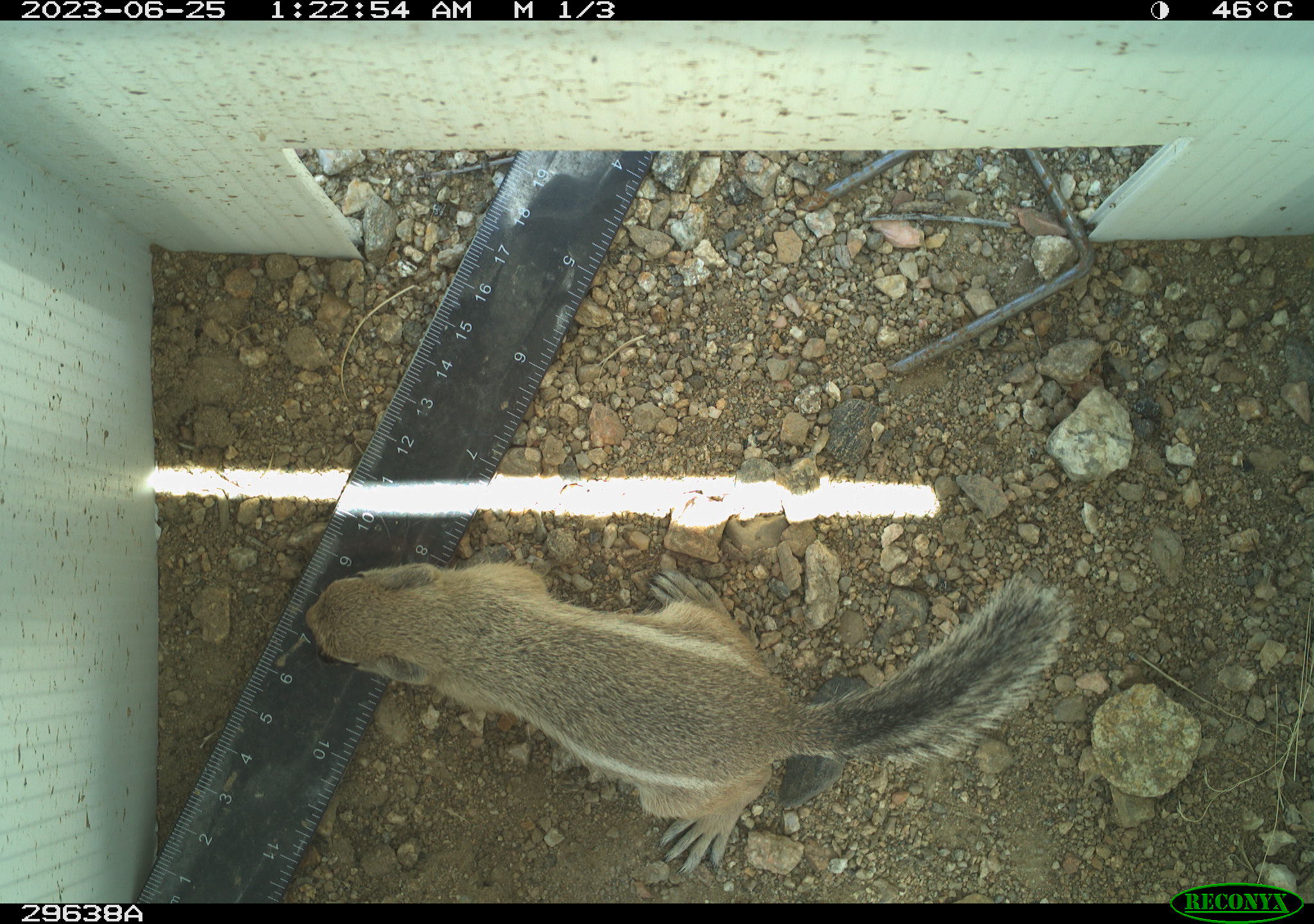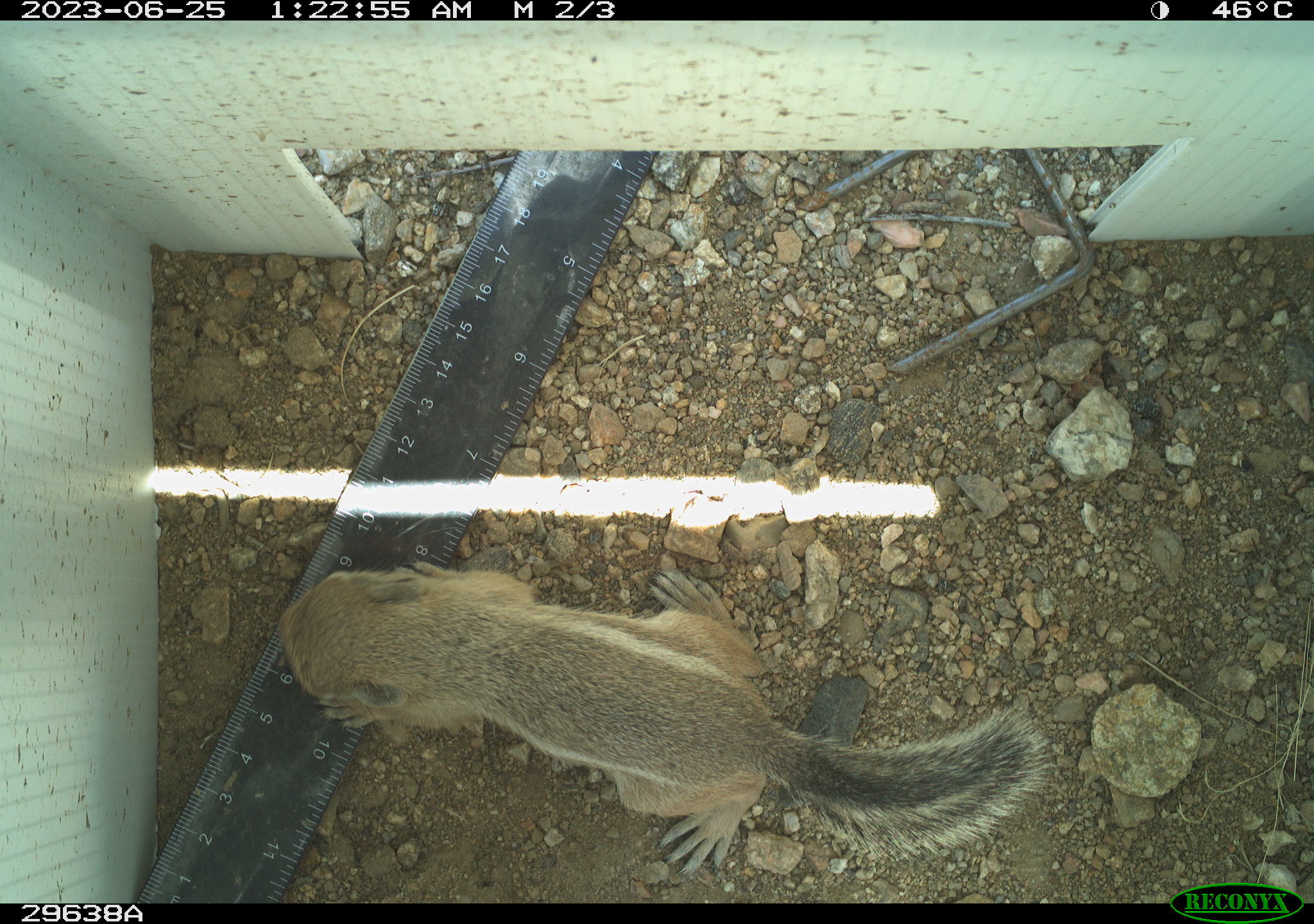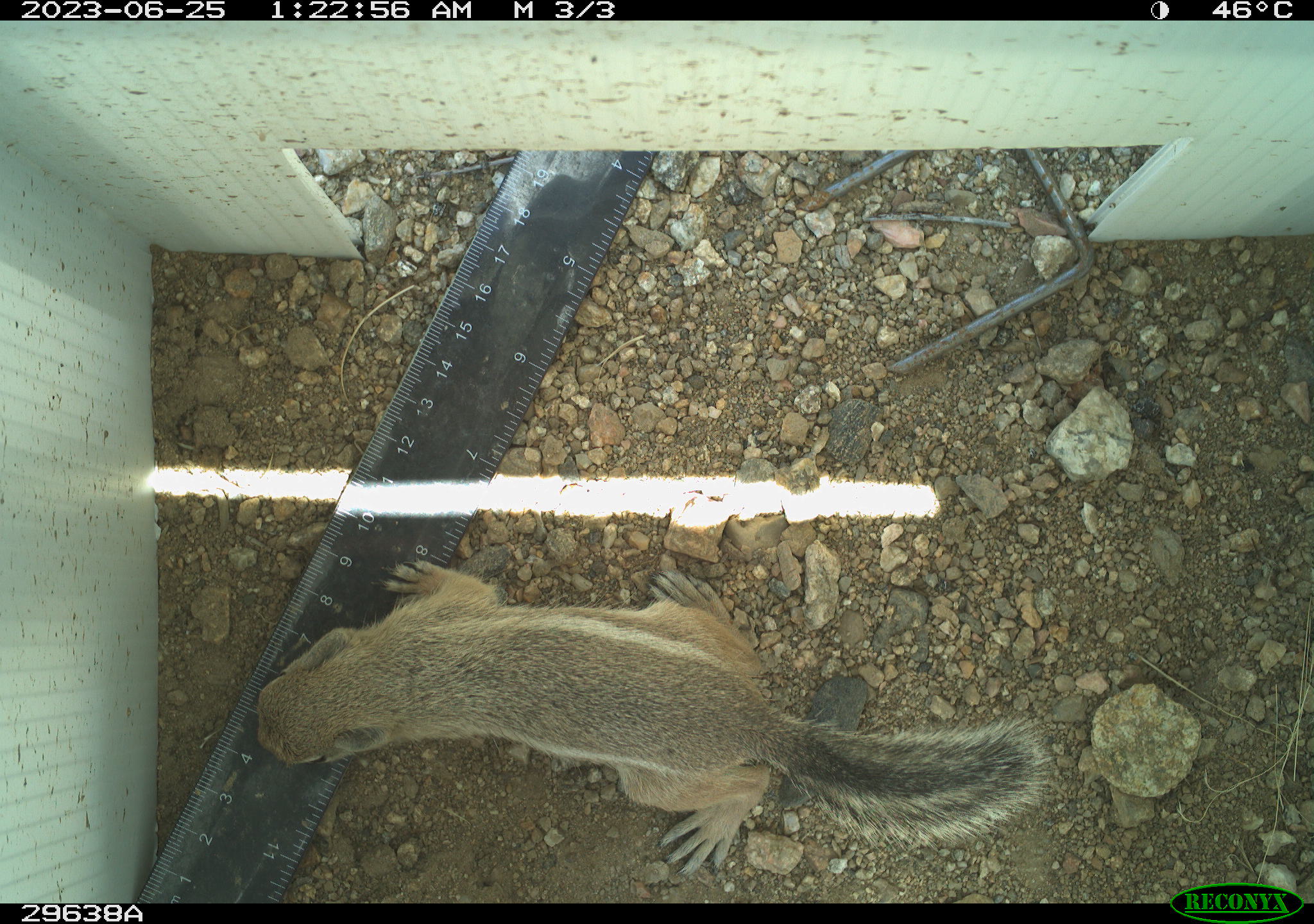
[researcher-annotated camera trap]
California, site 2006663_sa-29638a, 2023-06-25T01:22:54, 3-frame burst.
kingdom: Animalia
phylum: Chordata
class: Mammalia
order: Rodentia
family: Sciuridae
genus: Ammospermophilus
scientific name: Ammospermophilus leucurus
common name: white-tailed antelope squirrel